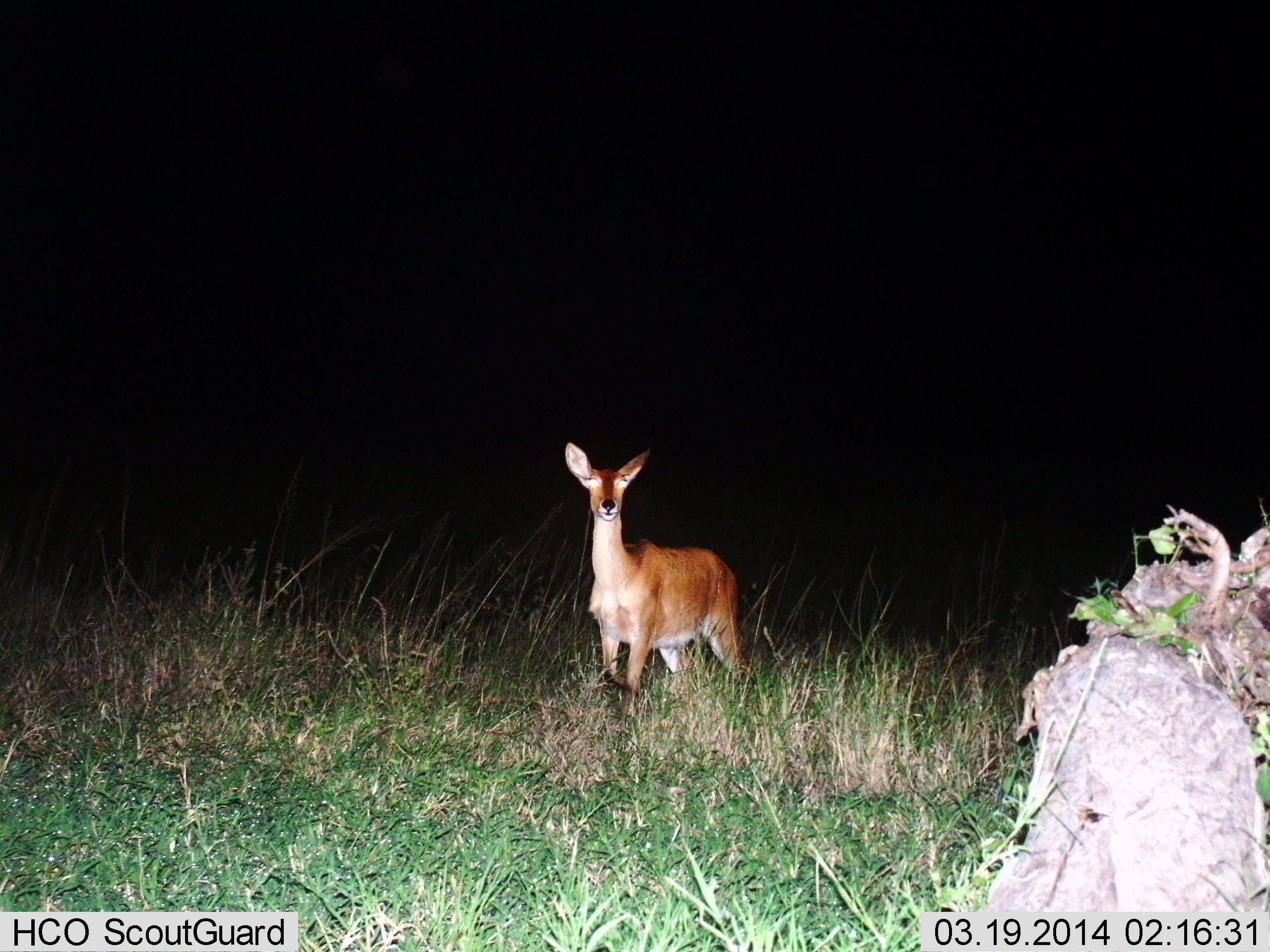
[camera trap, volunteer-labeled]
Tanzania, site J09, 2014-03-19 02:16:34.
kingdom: Animalia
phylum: Chordata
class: Mammalia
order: Artiodactyla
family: Bovidae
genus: Redunca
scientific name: Redunca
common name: reedbuck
Reedbuck (Redunca), count 1. Behavior (volunteer vote fractions): standing 90%, resting 0%, moving 10%, interacting 0%. Young present (vote fraction): 0%. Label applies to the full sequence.